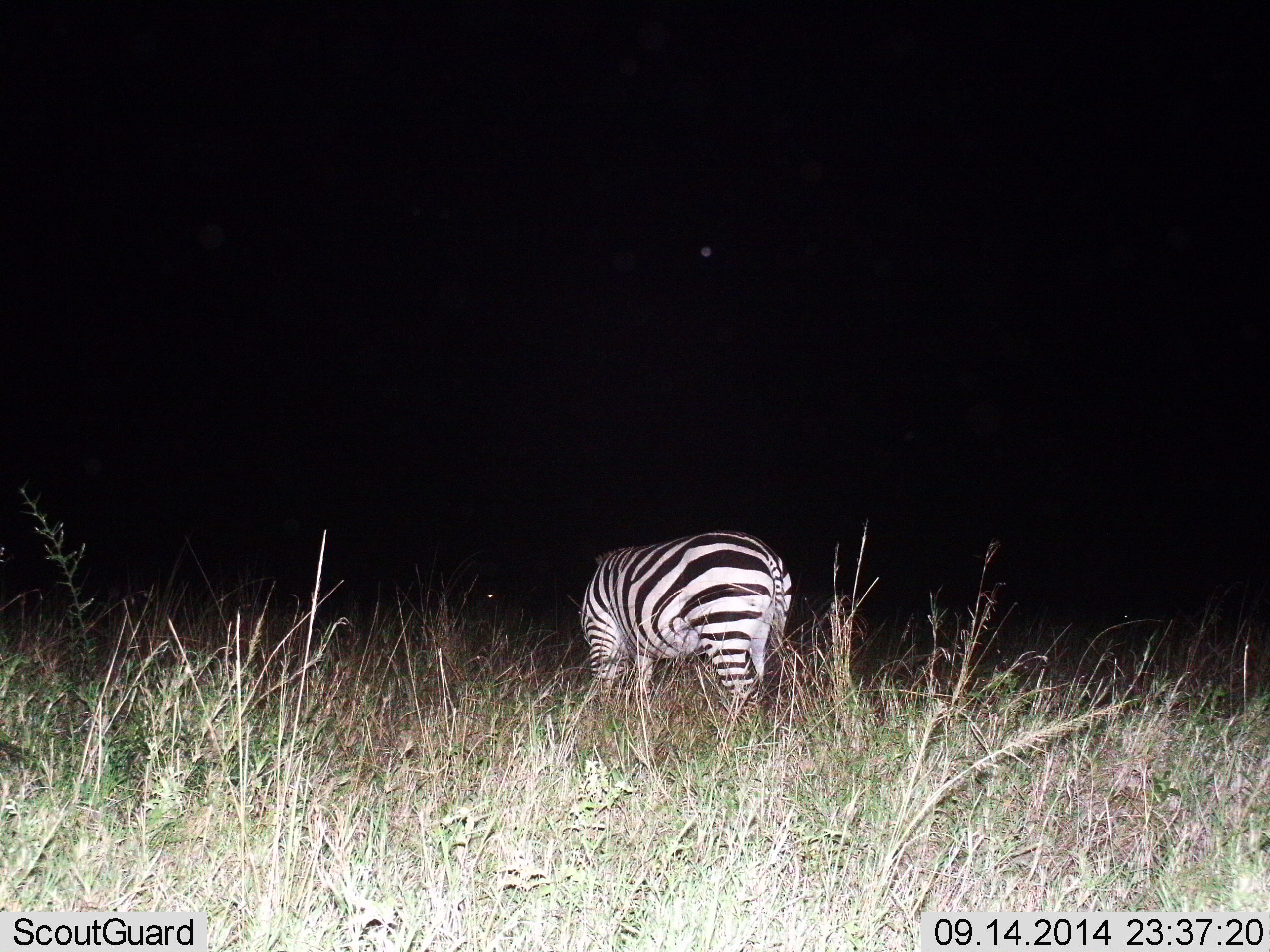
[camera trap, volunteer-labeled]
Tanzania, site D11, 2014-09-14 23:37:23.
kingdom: Animalia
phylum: Chordata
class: Mammalia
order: Perissodactyla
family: Equidae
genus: Equus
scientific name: Equus quagga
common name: plains zebra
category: zebra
Zebra (plains zebra) (Equus quagga), count 1. Behavior (volunteer vote fractions): standing 50%, resting 0%, moving 10%, interacting 0%. Young present (vote fraction): 0%. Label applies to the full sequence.